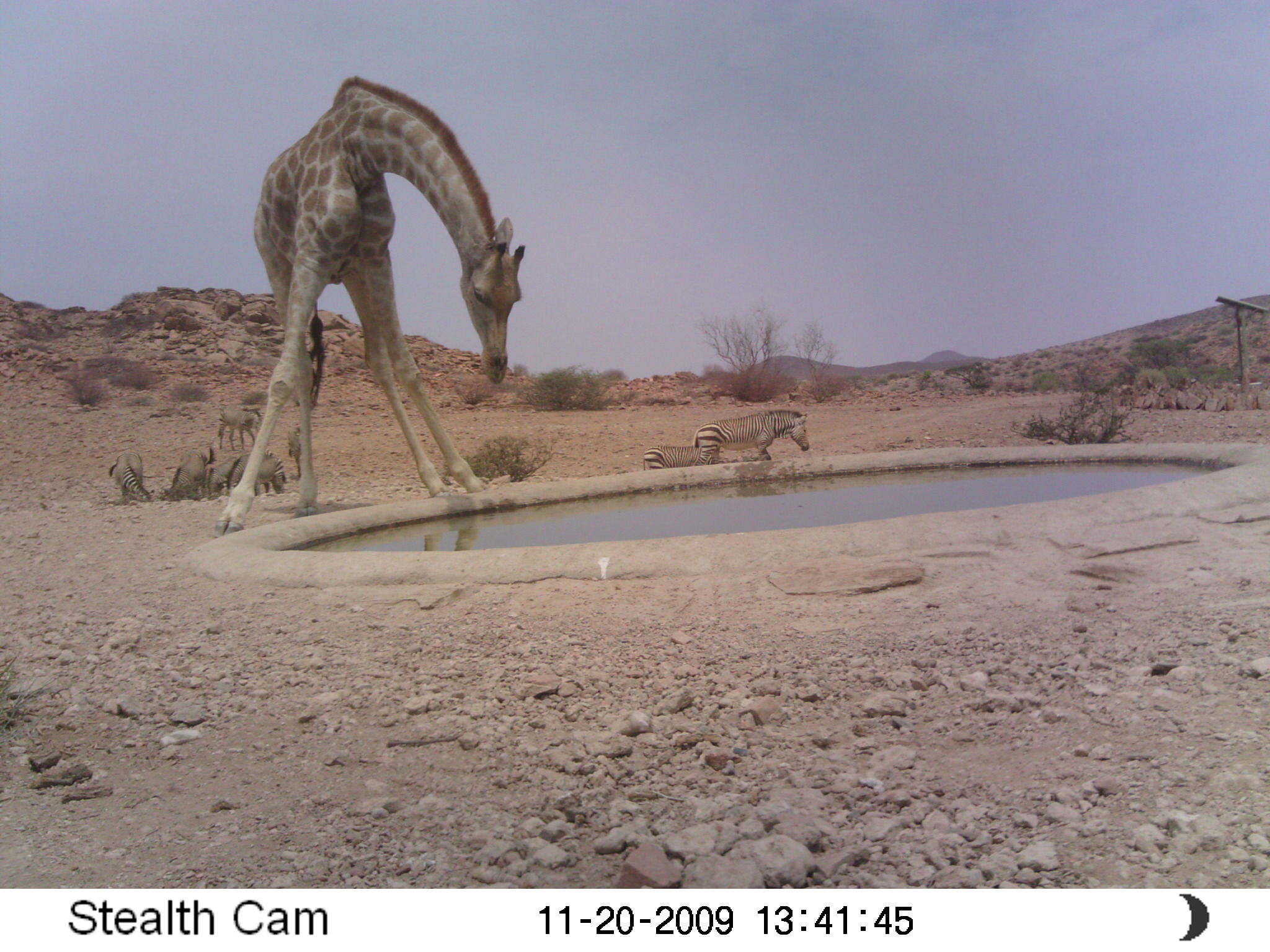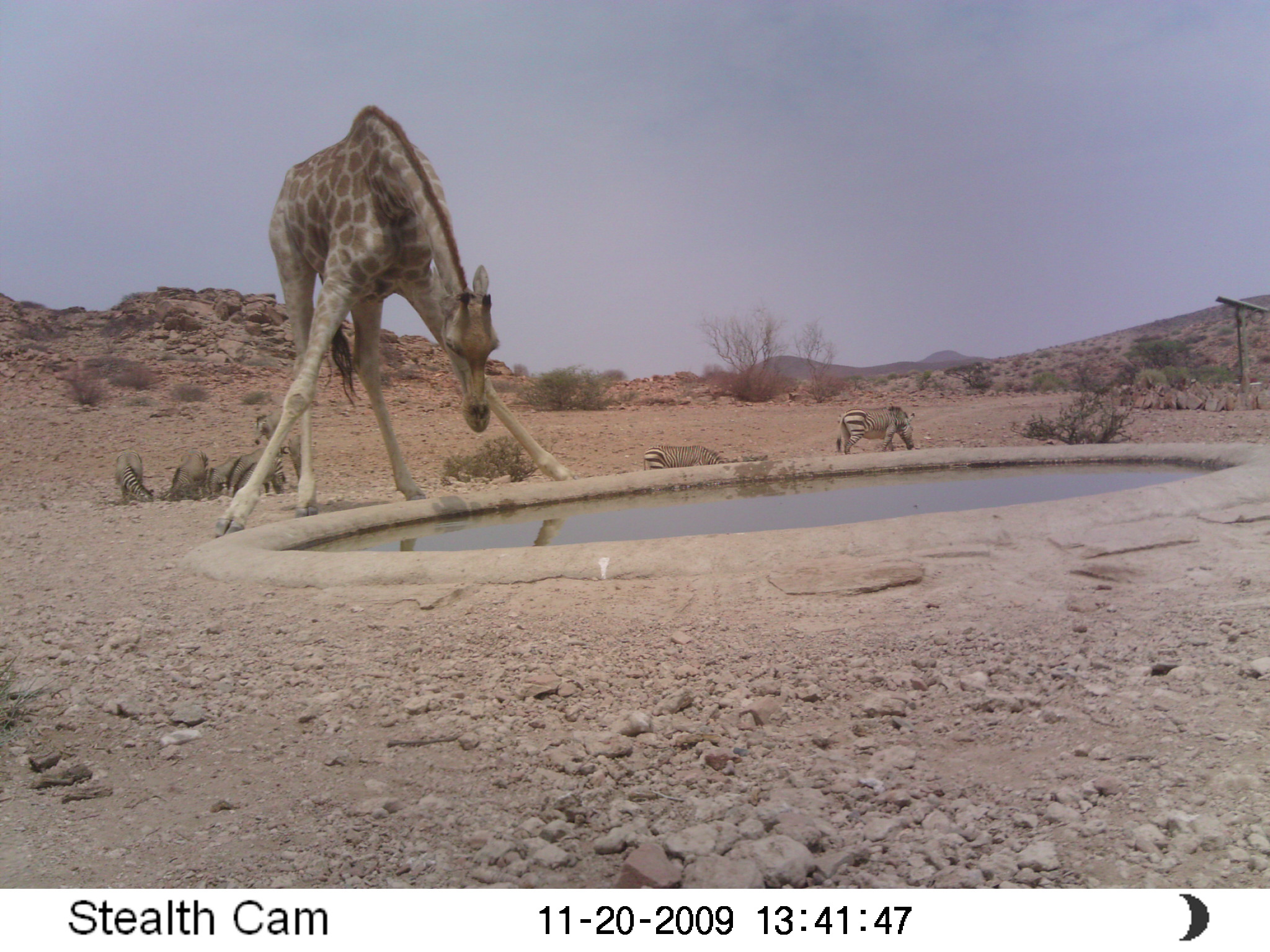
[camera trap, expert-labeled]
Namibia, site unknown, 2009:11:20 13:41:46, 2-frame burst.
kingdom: Animalia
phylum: Chordata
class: Mammalia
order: Artiodactyla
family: Giraffidae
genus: Giraffa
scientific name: Giraffa camelopardalis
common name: giraffe